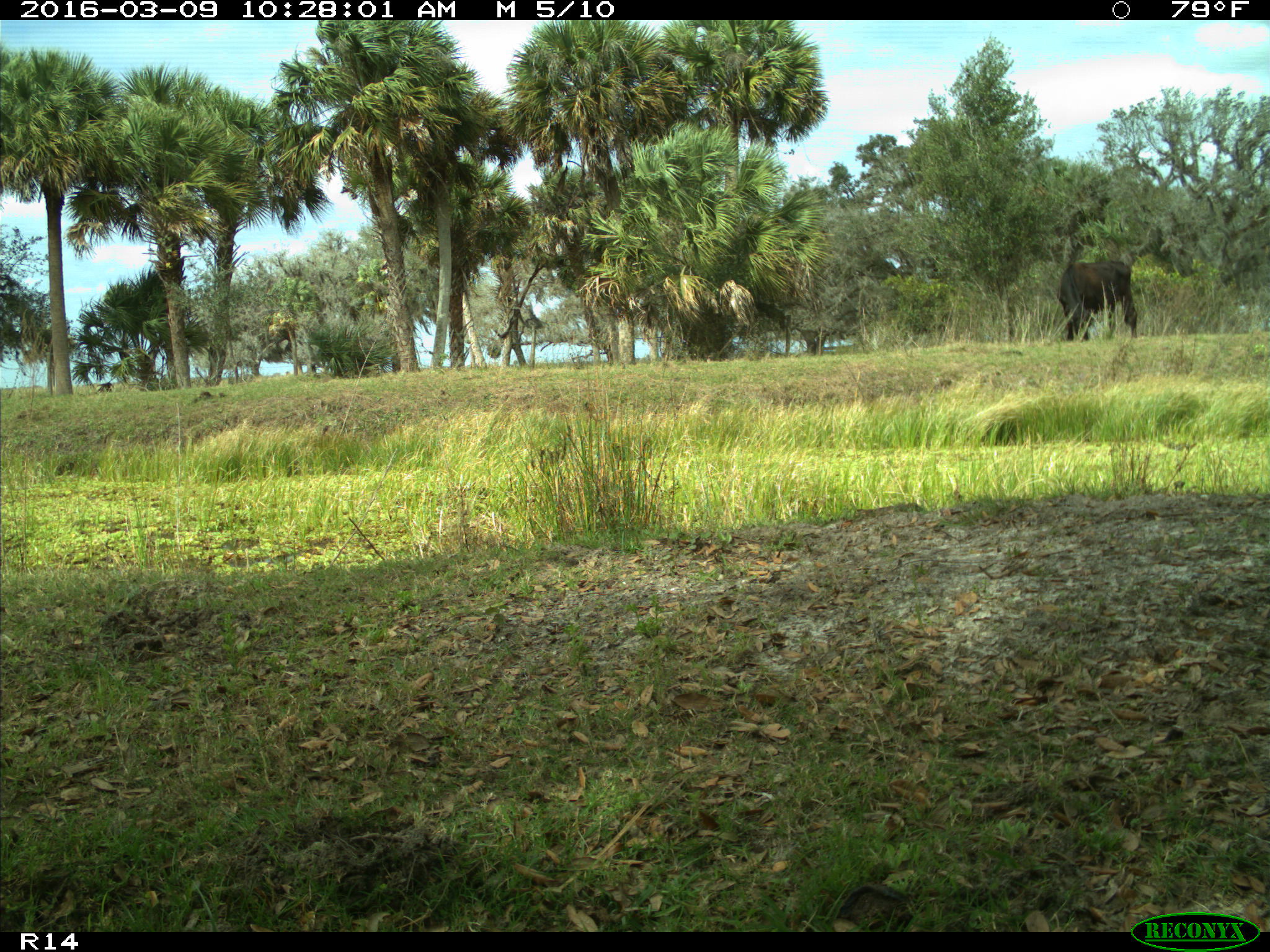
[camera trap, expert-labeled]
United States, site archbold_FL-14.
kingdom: Animalia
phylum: Chordata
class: Mammalia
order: Artiodactyla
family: Bovidae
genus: Bos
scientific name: Bos taurus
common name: domestic cow